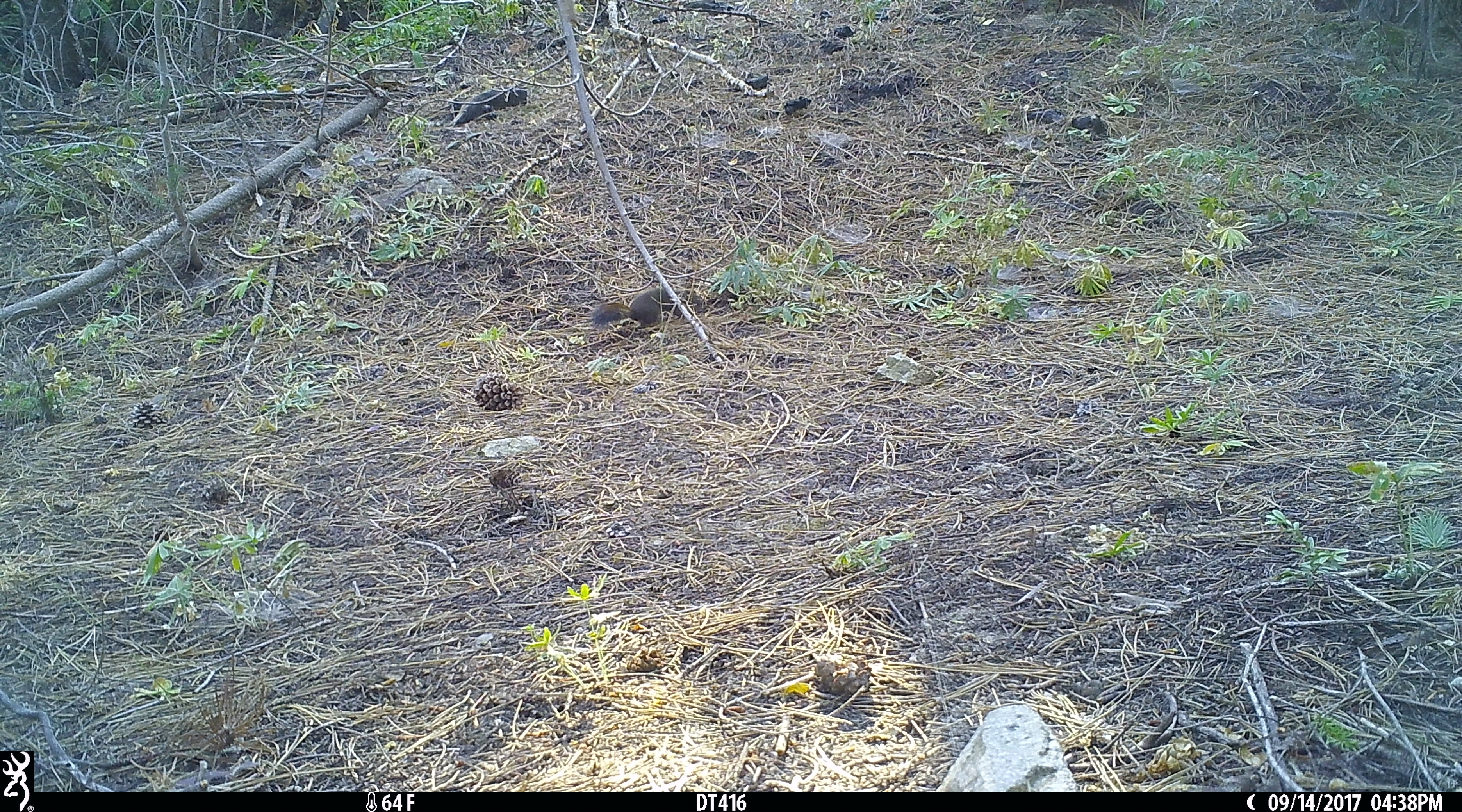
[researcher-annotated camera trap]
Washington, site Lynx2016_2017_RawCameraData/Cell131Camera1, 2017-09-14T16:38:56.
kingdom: Animalia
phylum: Chordata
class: Mammalia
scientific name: Mammalia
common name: small mammal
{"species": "small mammal (Mammalia)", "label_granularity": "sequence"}